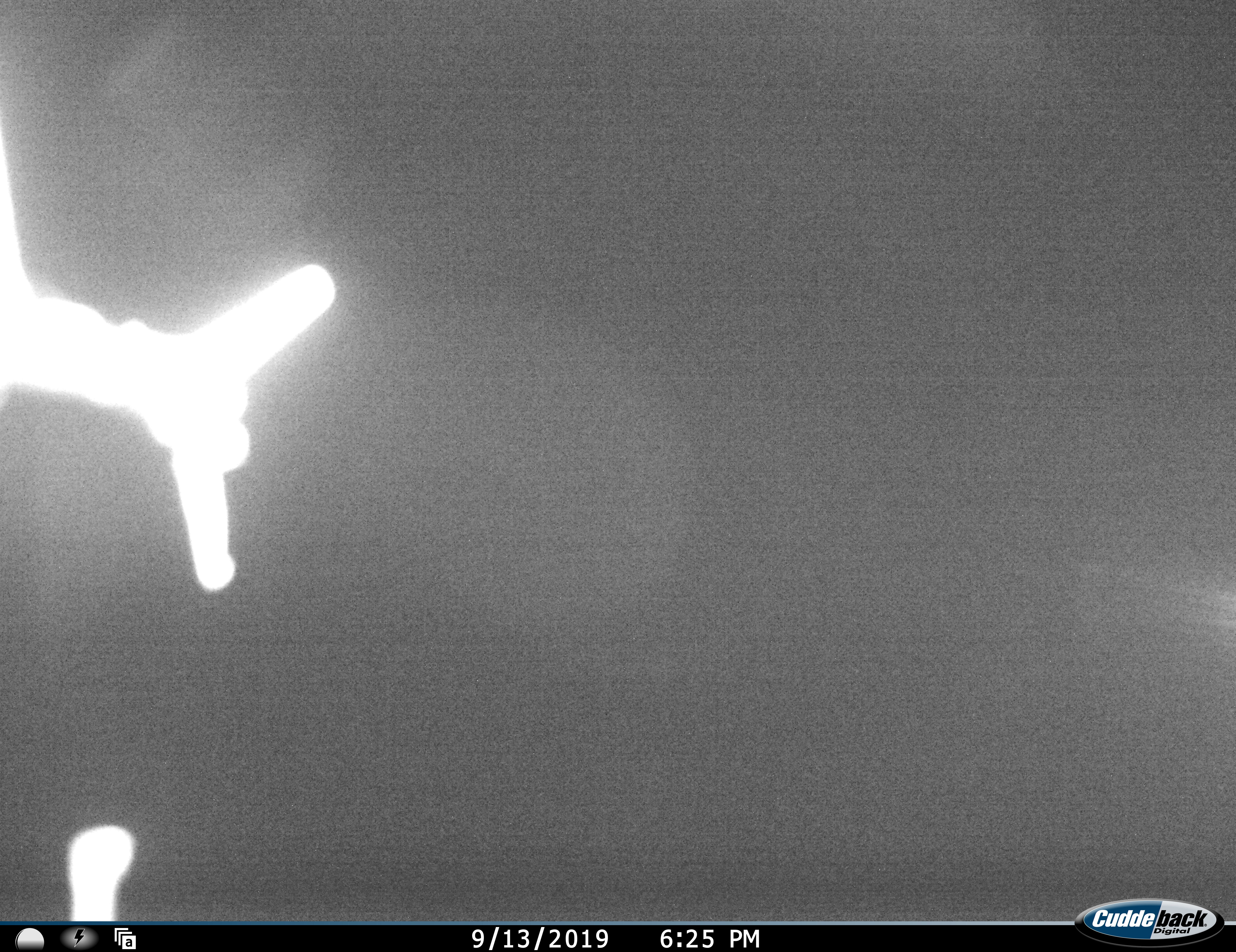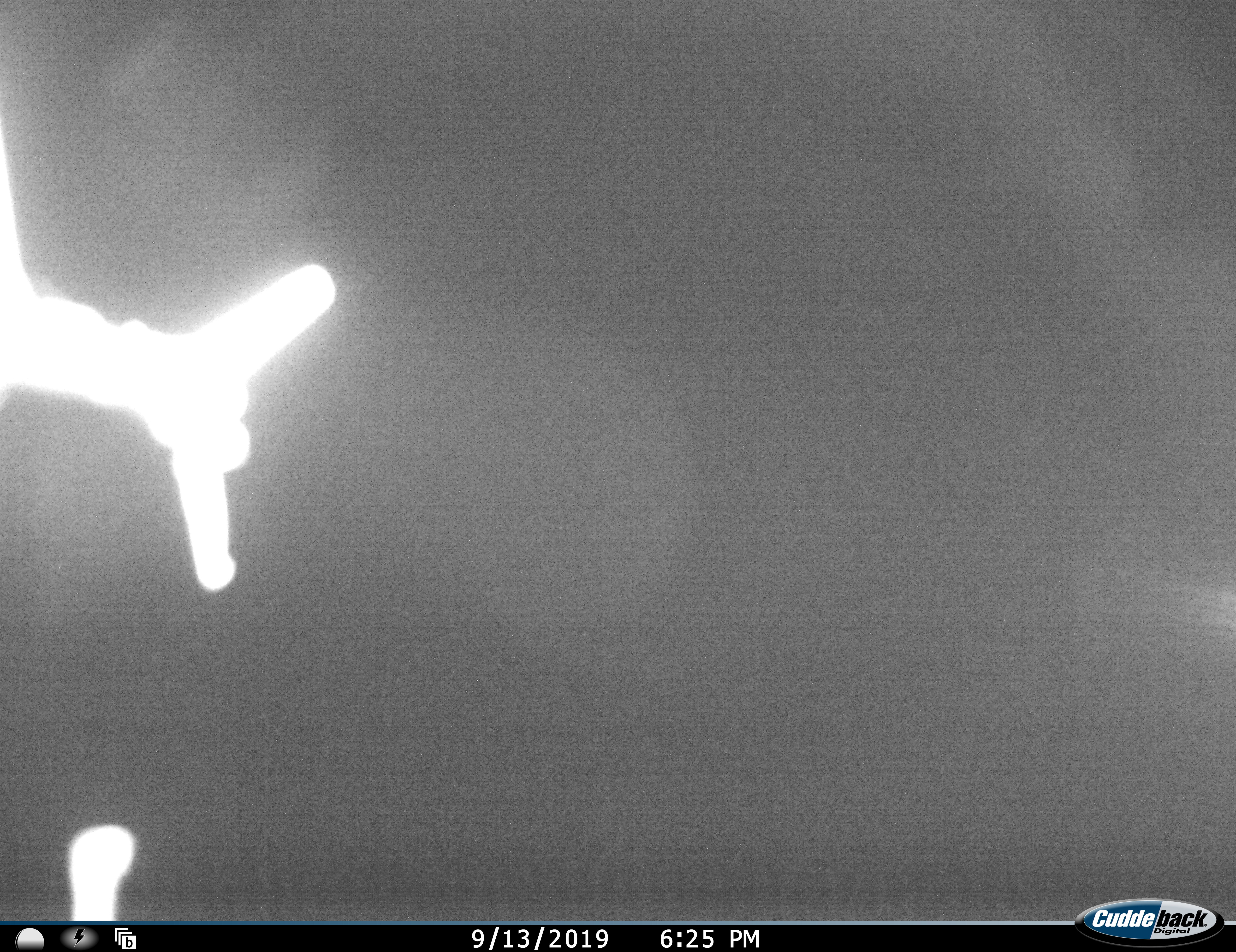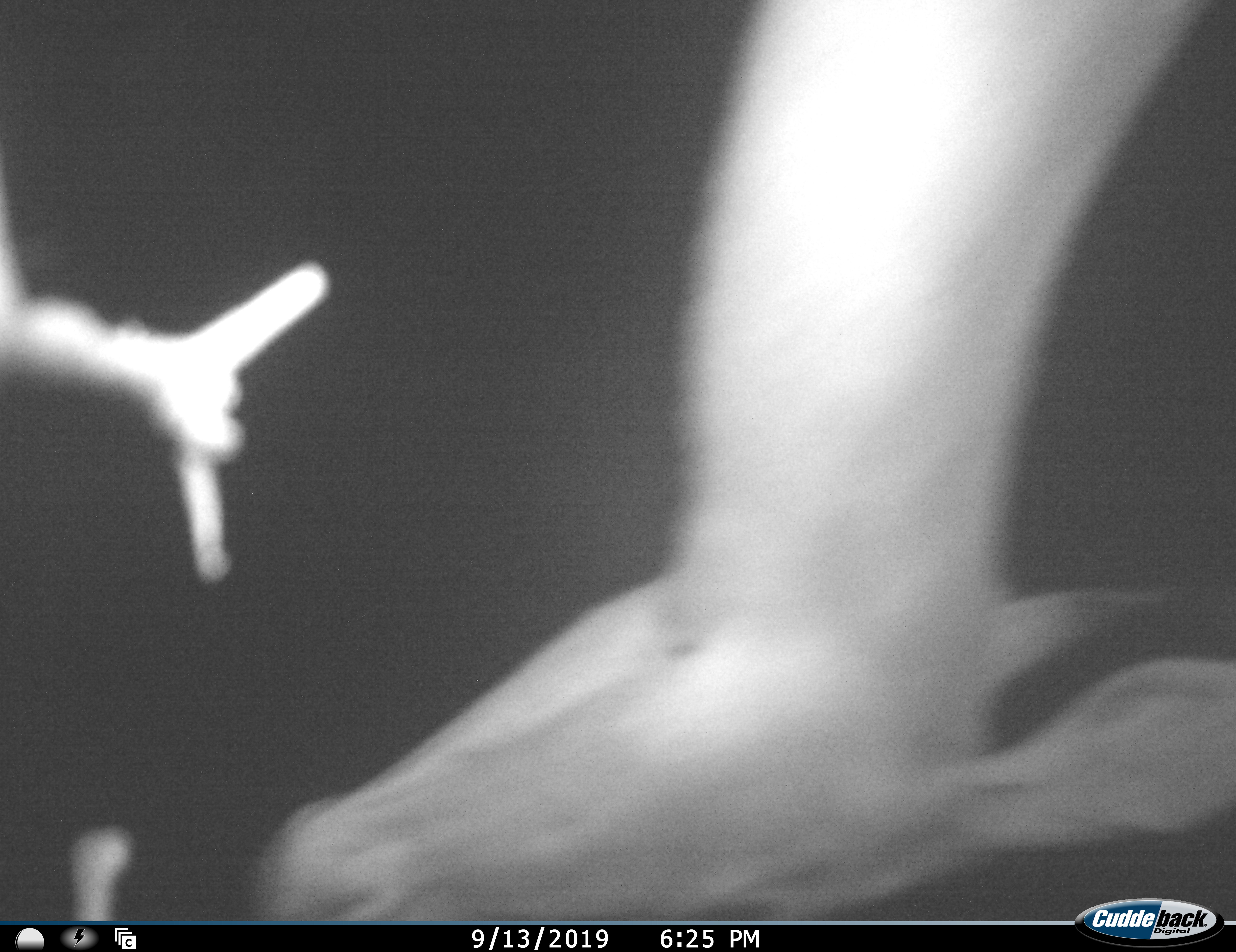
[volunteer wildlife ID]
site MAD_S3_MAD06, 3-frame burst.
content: unidentified animal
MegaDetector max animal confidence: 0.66